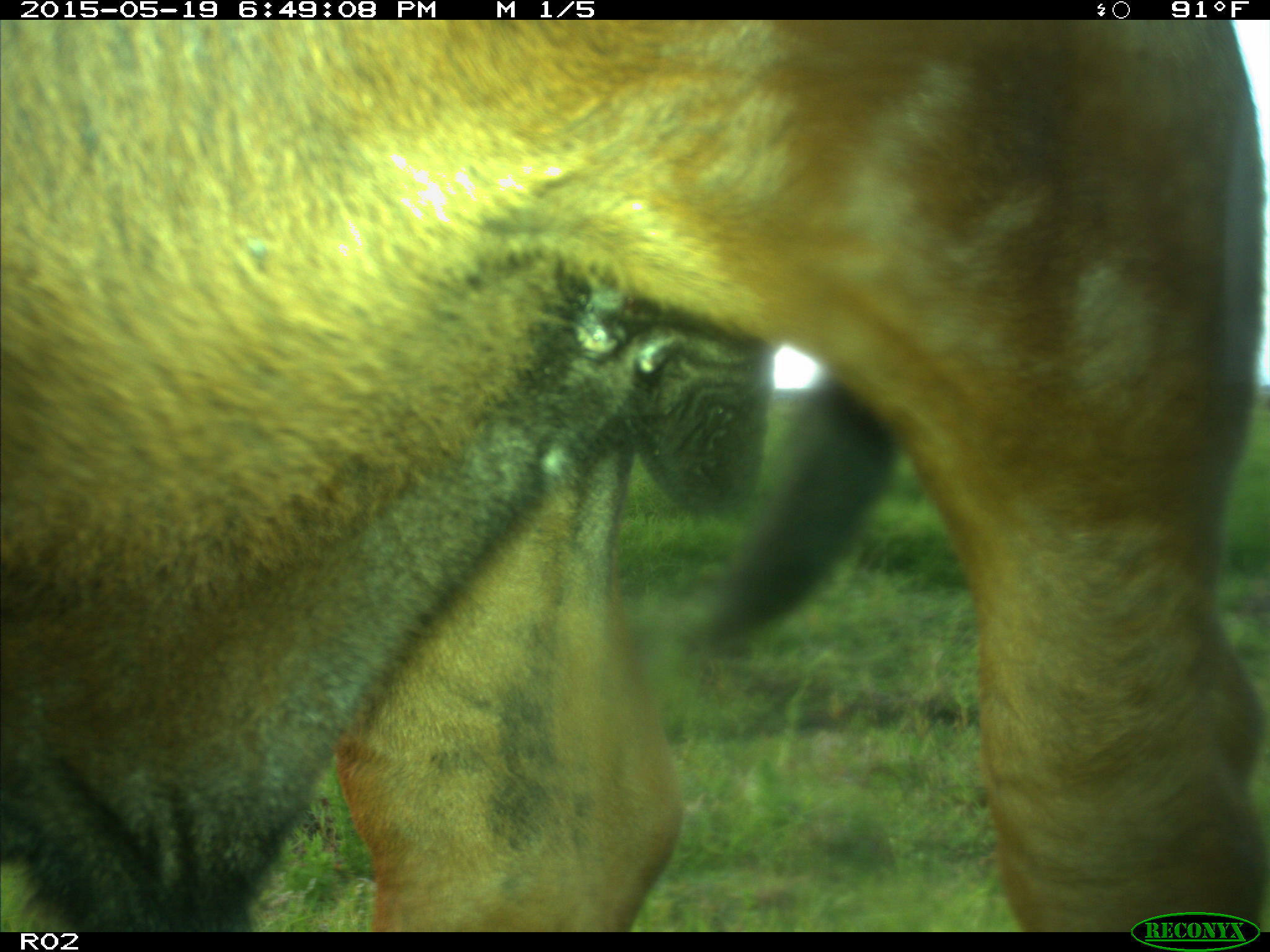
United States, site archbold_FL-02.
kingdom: Animalia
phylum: Chordata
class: Mammalia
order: Artiodactyla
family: Bovidae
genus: Bos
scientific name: Bos taurus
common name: domestic cow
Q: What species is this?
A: Bos taurus (domestic cow).